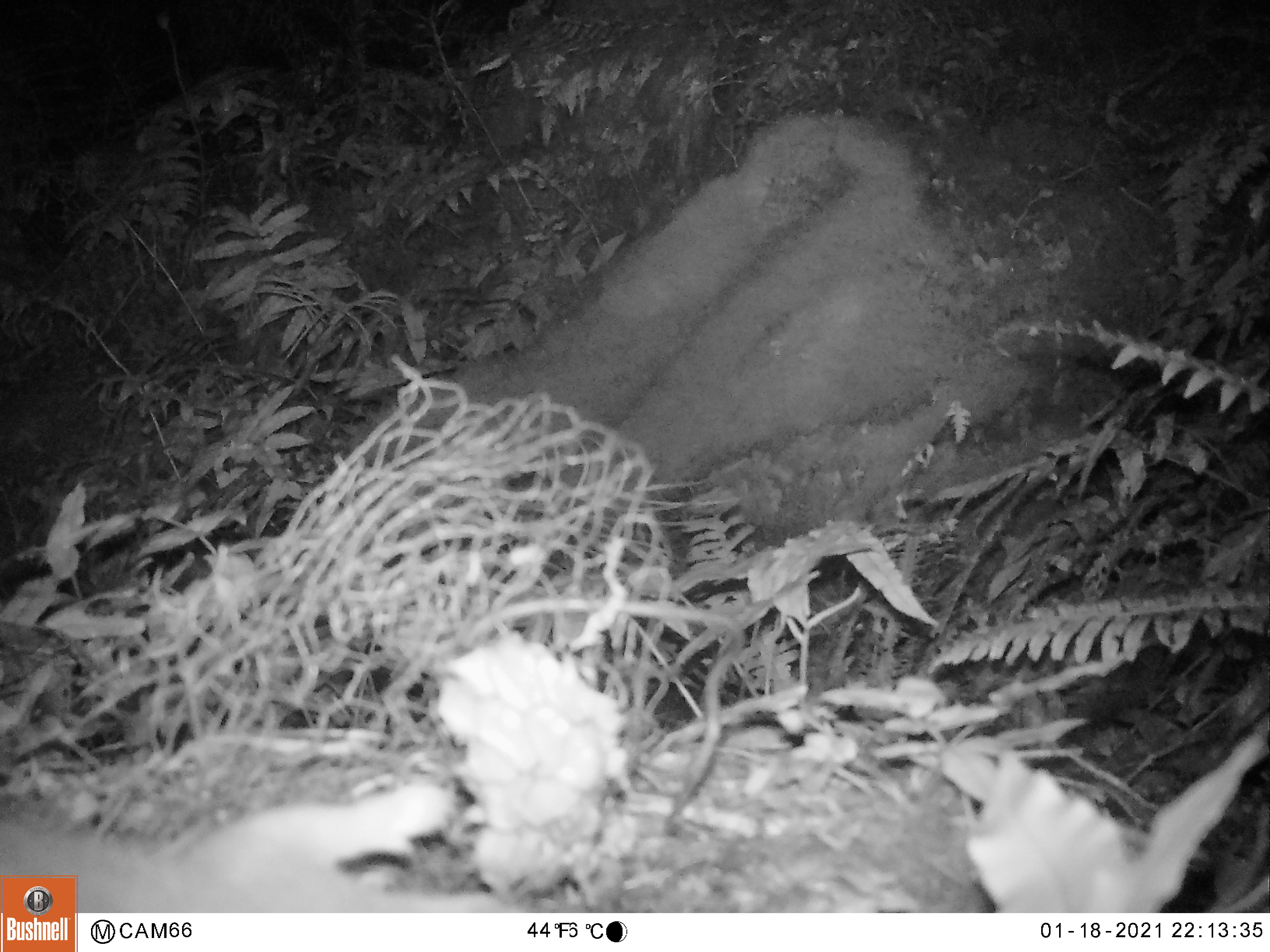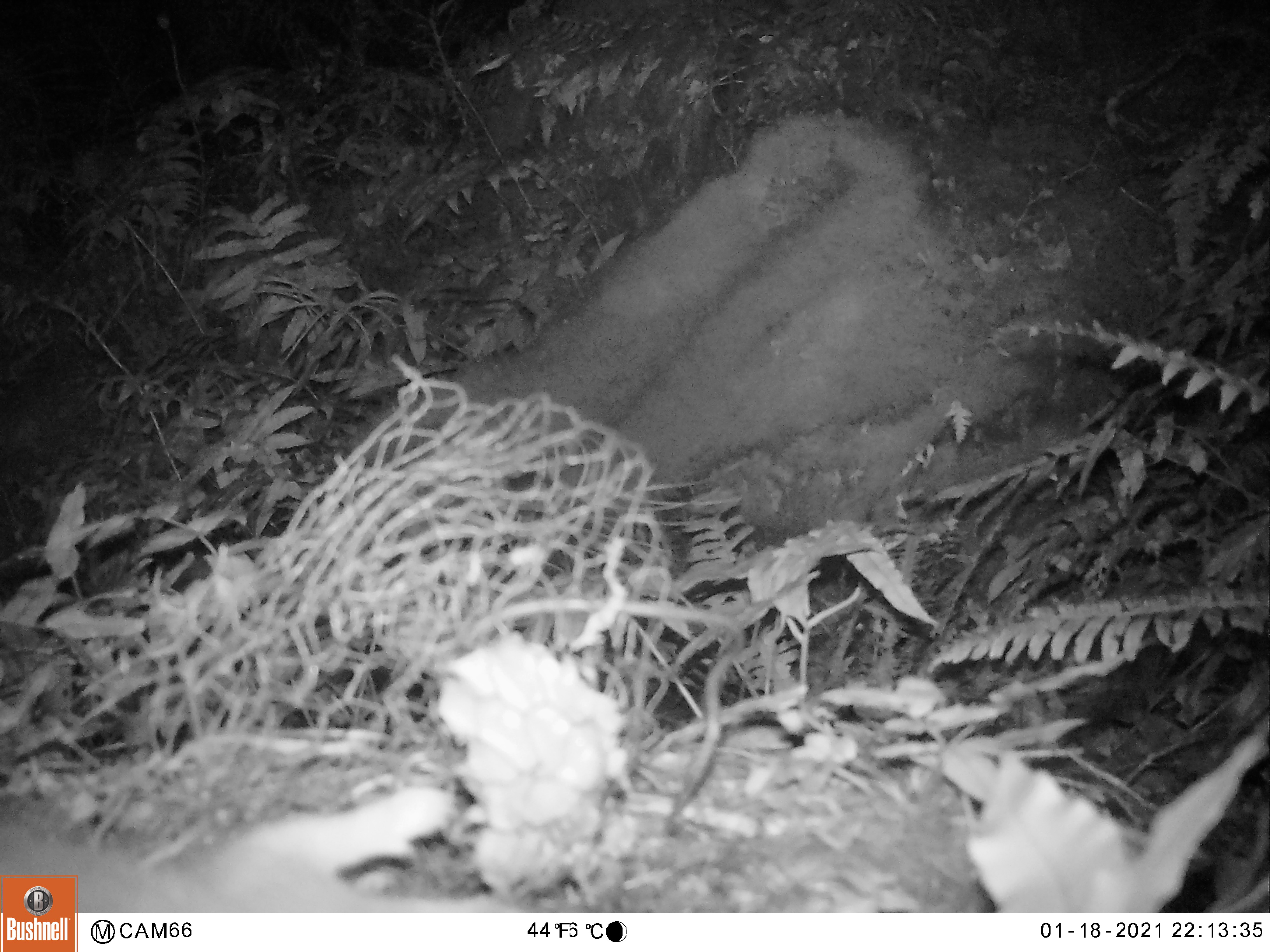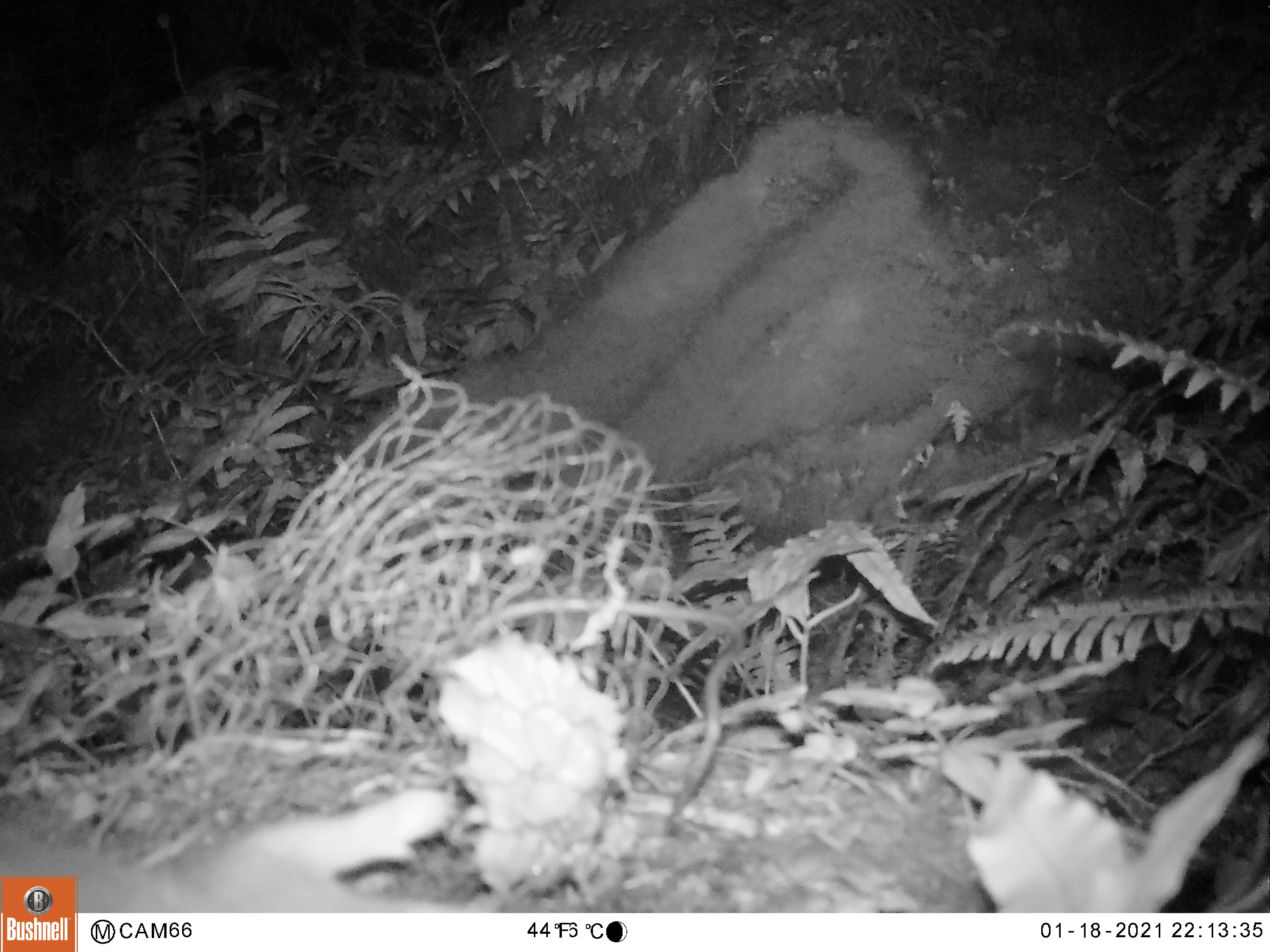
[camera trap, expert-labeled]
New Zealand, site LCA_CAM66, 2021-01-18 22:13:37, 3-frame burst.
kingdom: Animalia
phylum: Chordata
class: Mammalia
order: Carnivora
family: Mustelidae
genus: Mustela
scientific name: Mustela erminea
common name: stoat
Stoat (Mustela erminea).